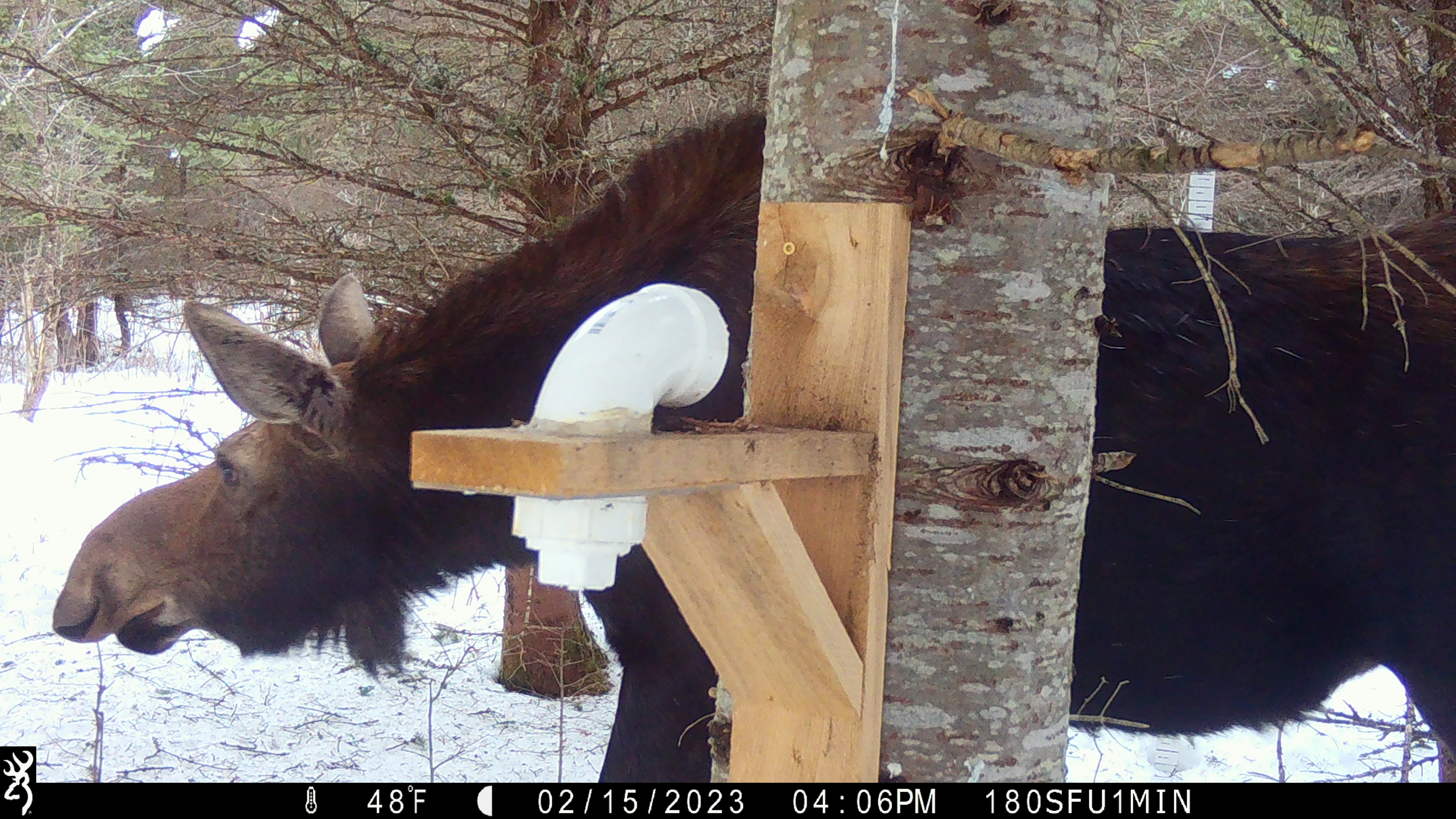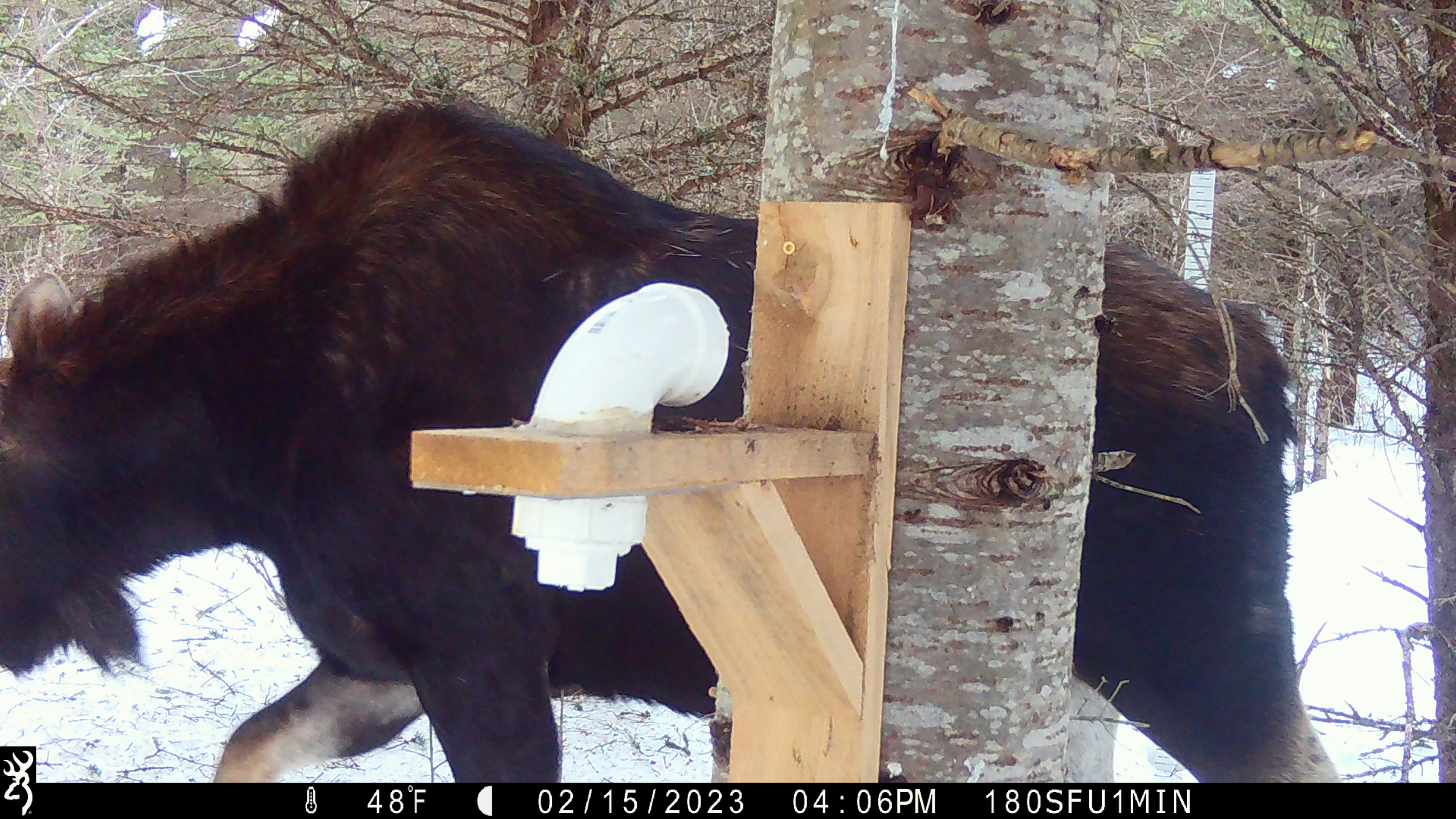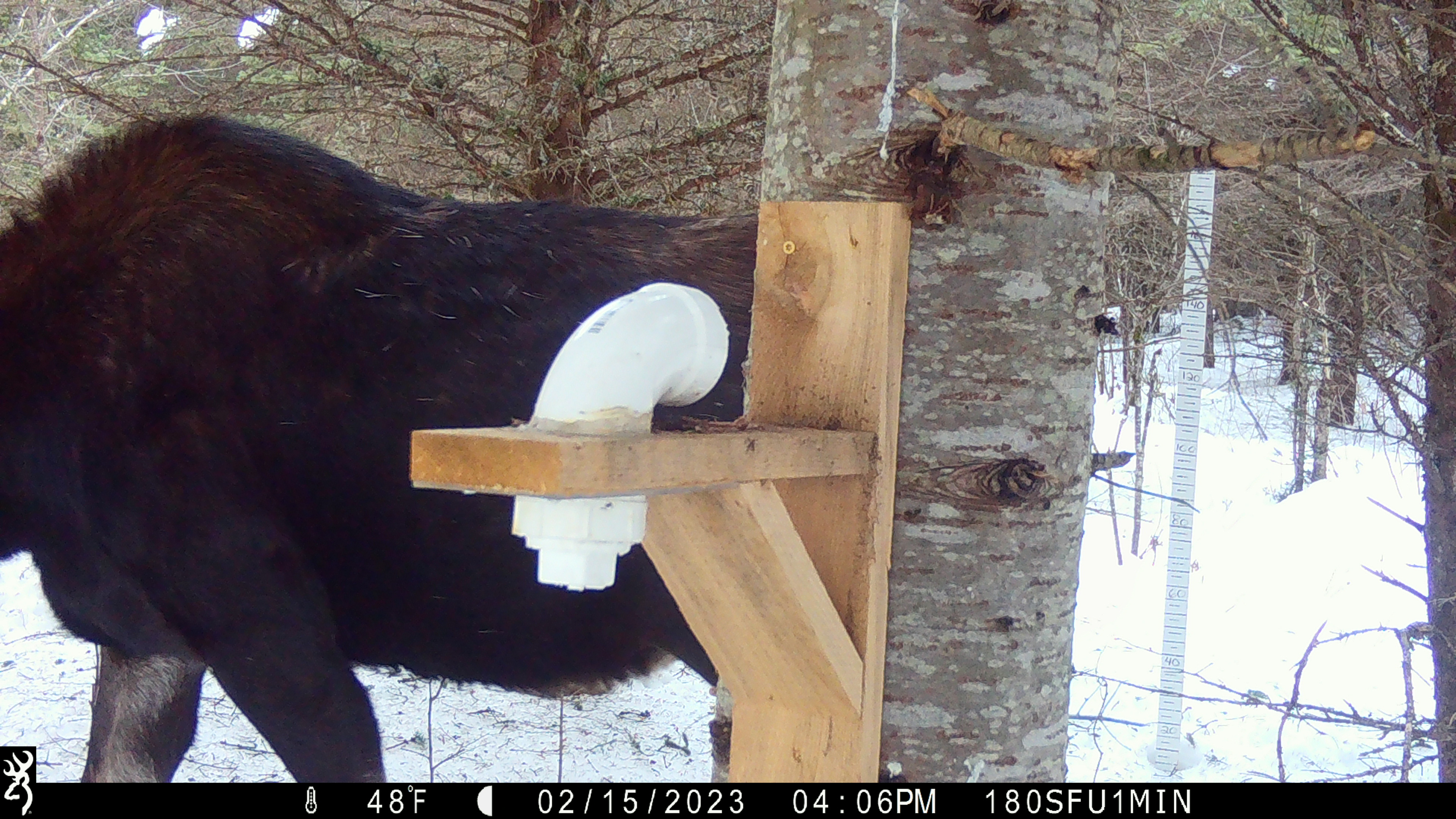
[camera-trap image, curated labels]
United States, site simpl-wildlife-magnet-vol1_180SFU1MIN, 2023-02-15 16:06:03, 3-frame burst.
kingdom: Animalia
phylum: Chordata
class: Mammalia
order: Artiodactyla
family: Cervidae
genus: Alces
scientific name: Alces alces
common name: moose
Moose (Alces alces).